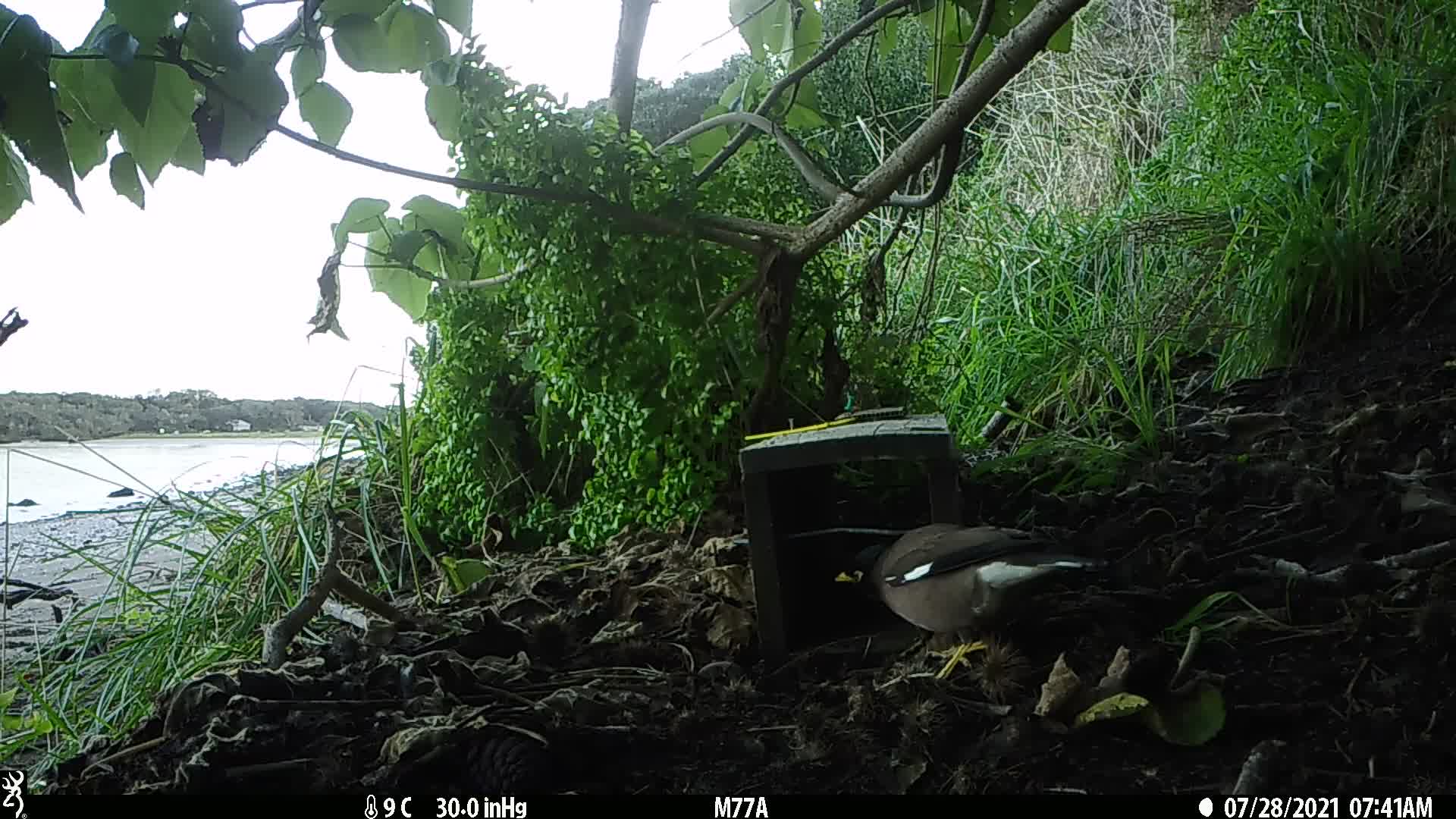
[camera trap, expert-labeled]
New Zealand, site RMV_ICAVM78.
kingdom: Animalia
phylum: Chordata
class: Aves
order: Passeriformes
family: Sturnidae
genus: Acridotheres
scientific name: Acridotheres tristis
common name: common myna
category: myna